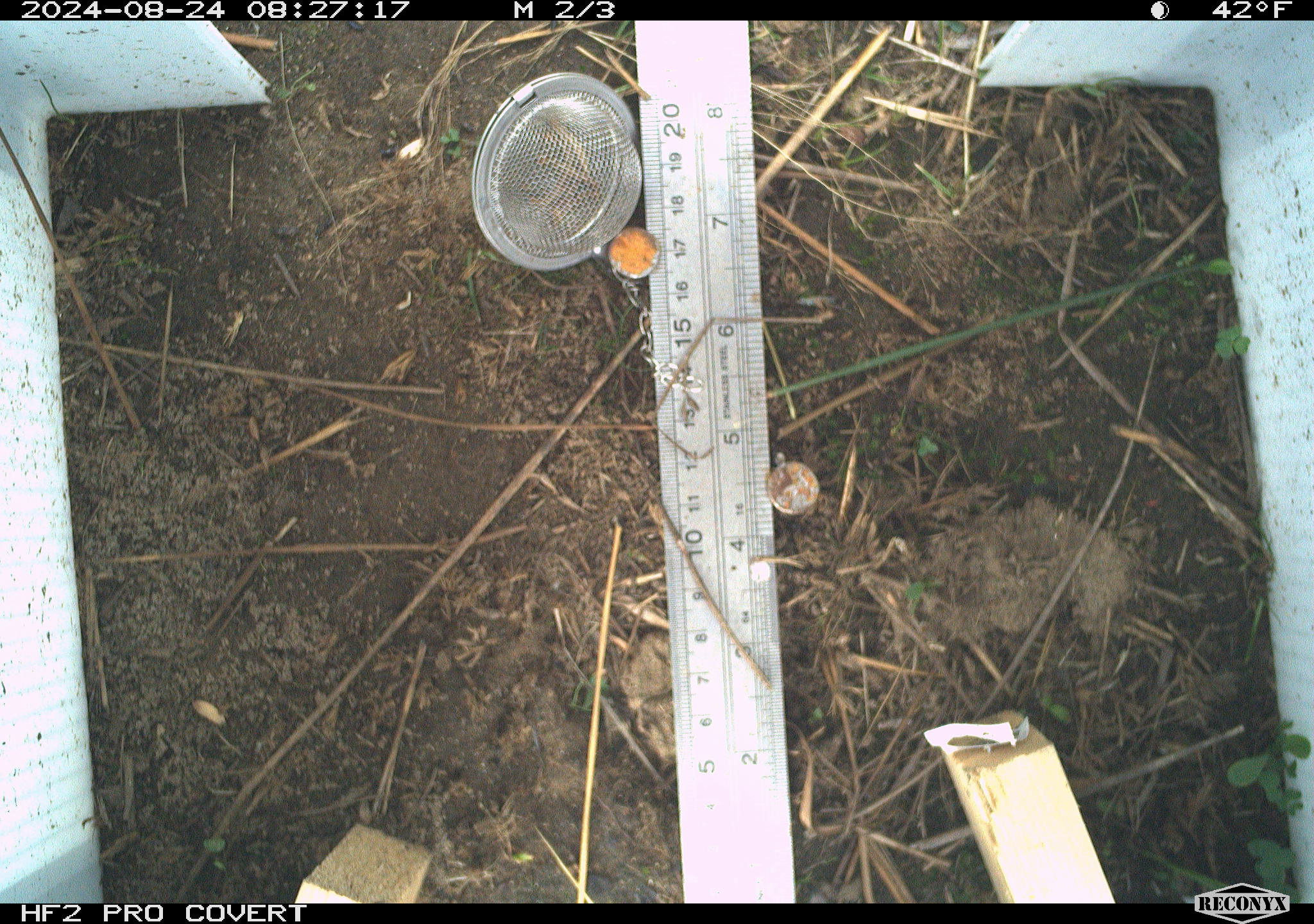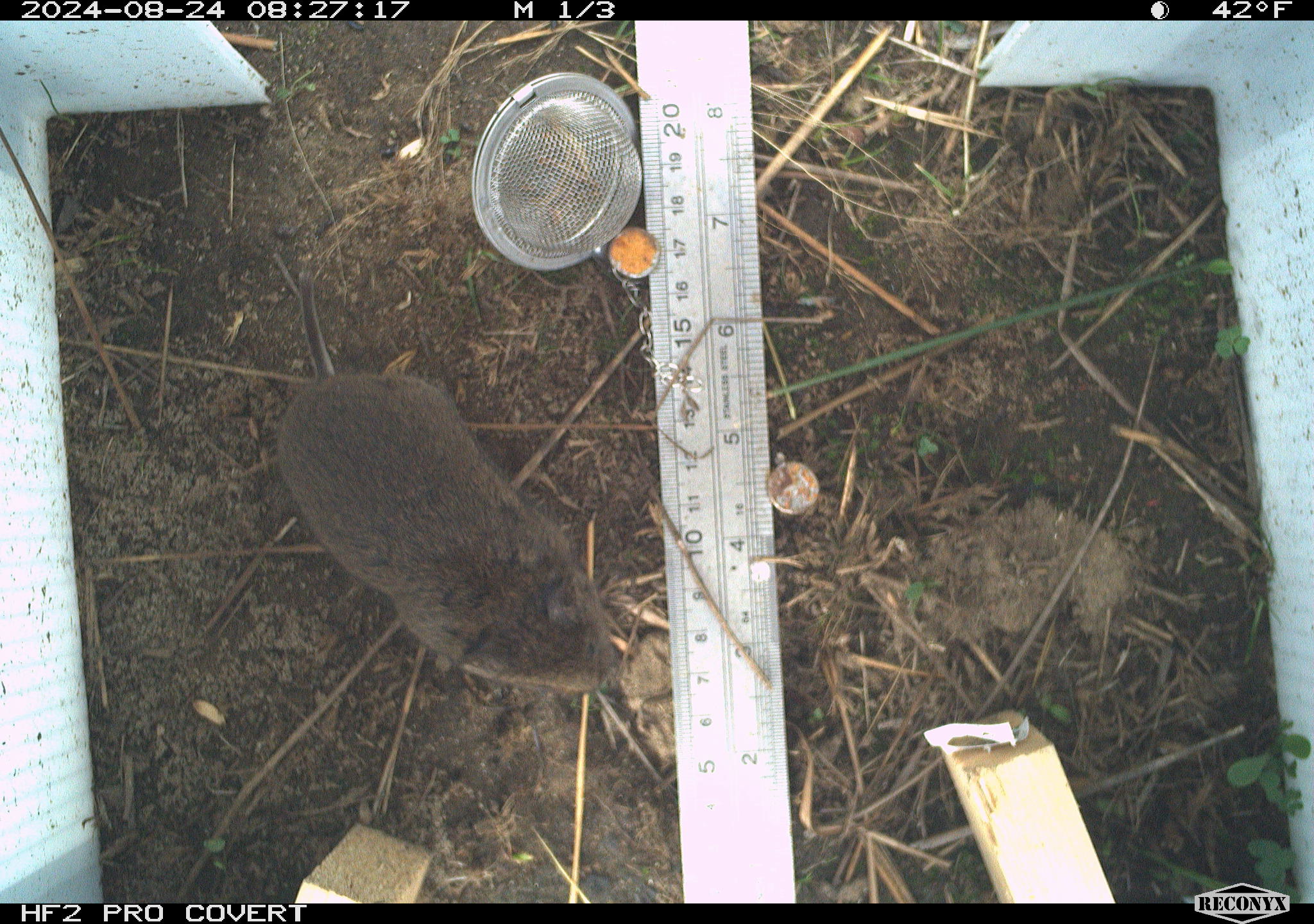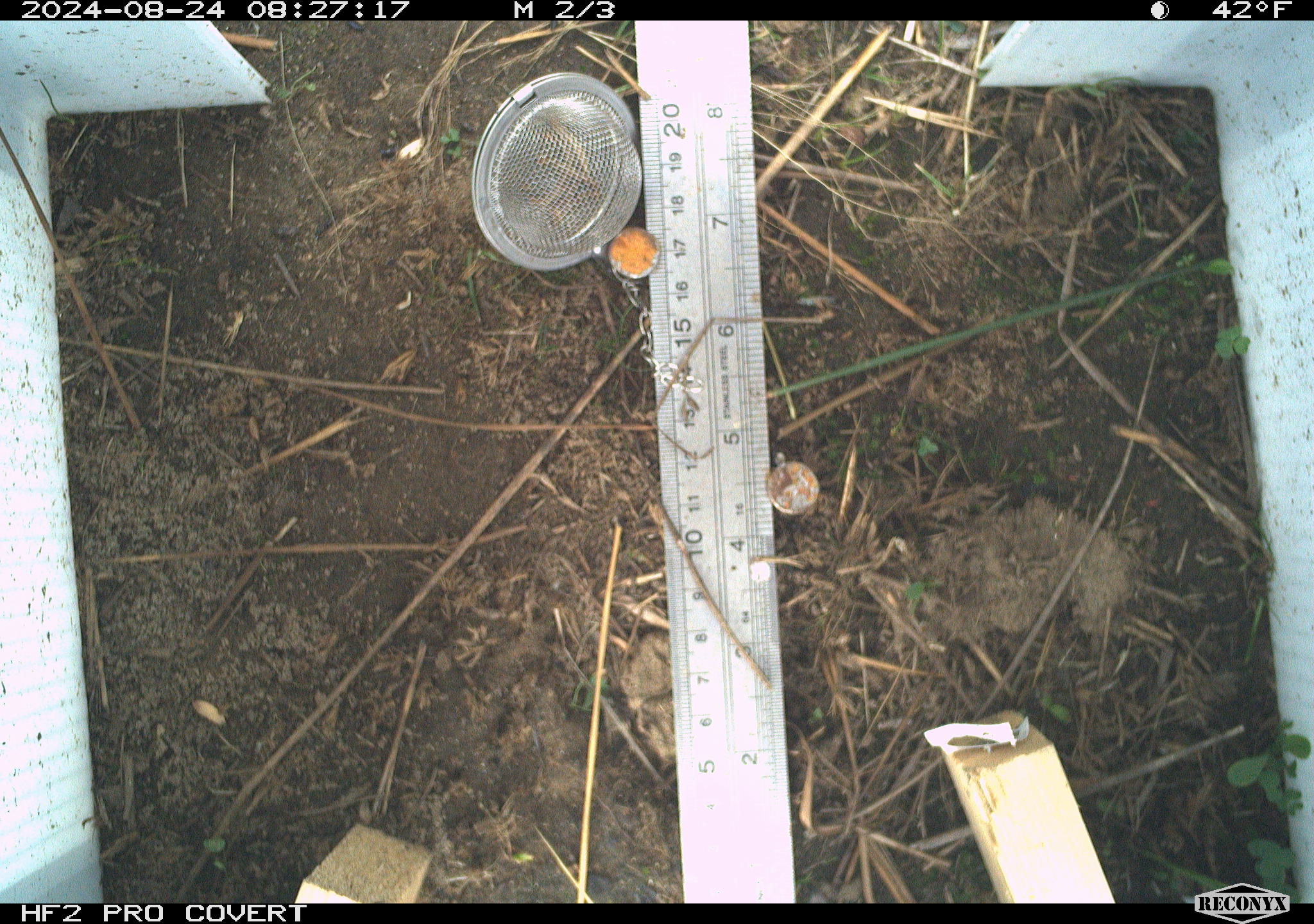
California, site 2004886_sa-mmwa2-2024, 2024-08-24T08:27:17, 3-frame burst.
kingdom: Animalia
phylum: Chordata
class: Mammalia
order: Rodentia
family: Cricetidae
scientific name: Arvicolinae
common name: voles, lemmings, and muskrats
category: arvicolinae subfamily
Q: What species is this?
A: Arvicolinae subfamily (voles, lemmings, and muskrats) (Arvicolinae).